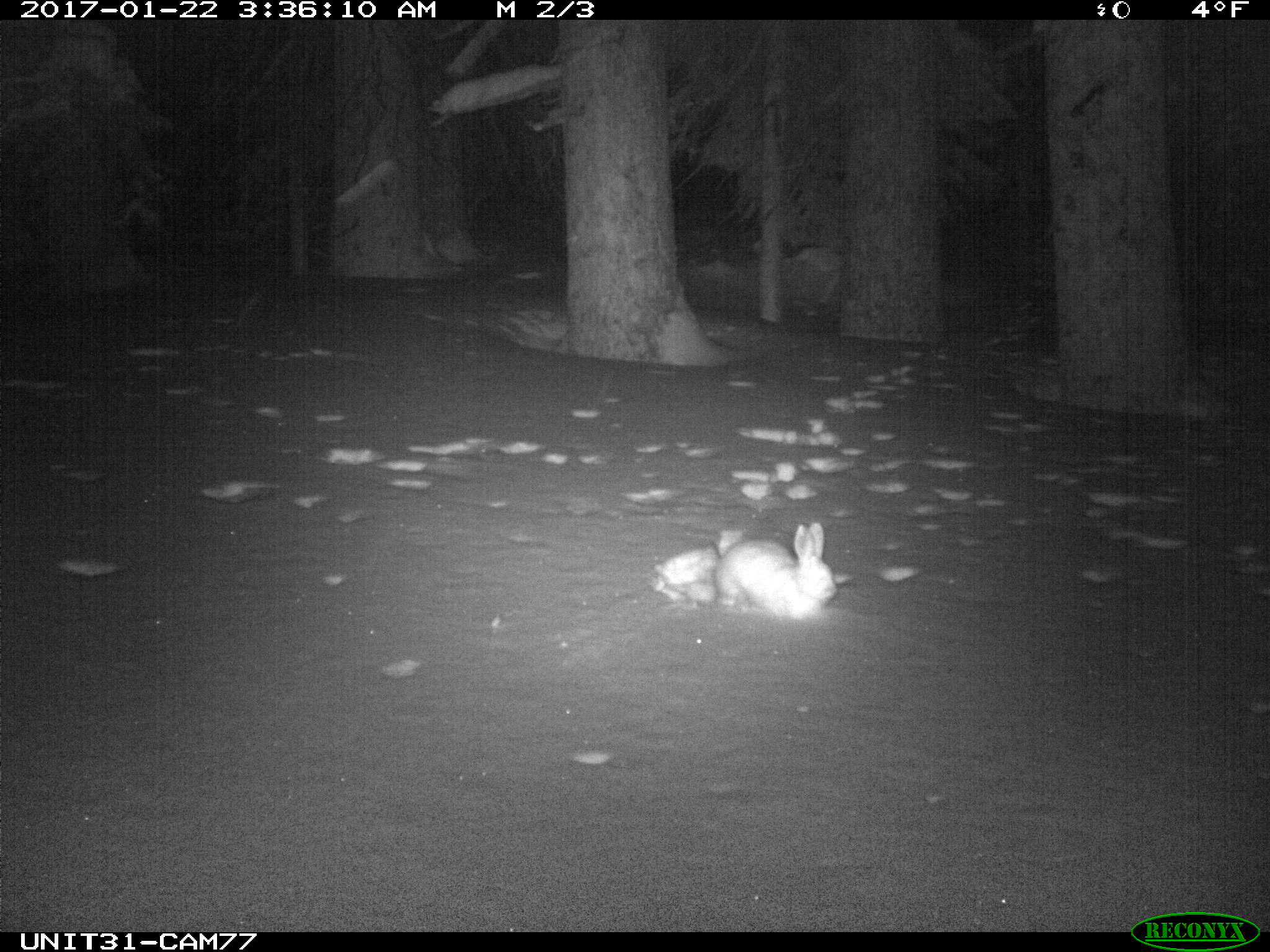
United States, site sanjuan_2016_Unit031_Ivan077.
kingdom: Animalia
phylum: Chordata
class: Mammalia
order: Lagomorpha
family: Leporidae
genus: Lepus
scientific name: Lepus americanus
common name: snowshoe hare